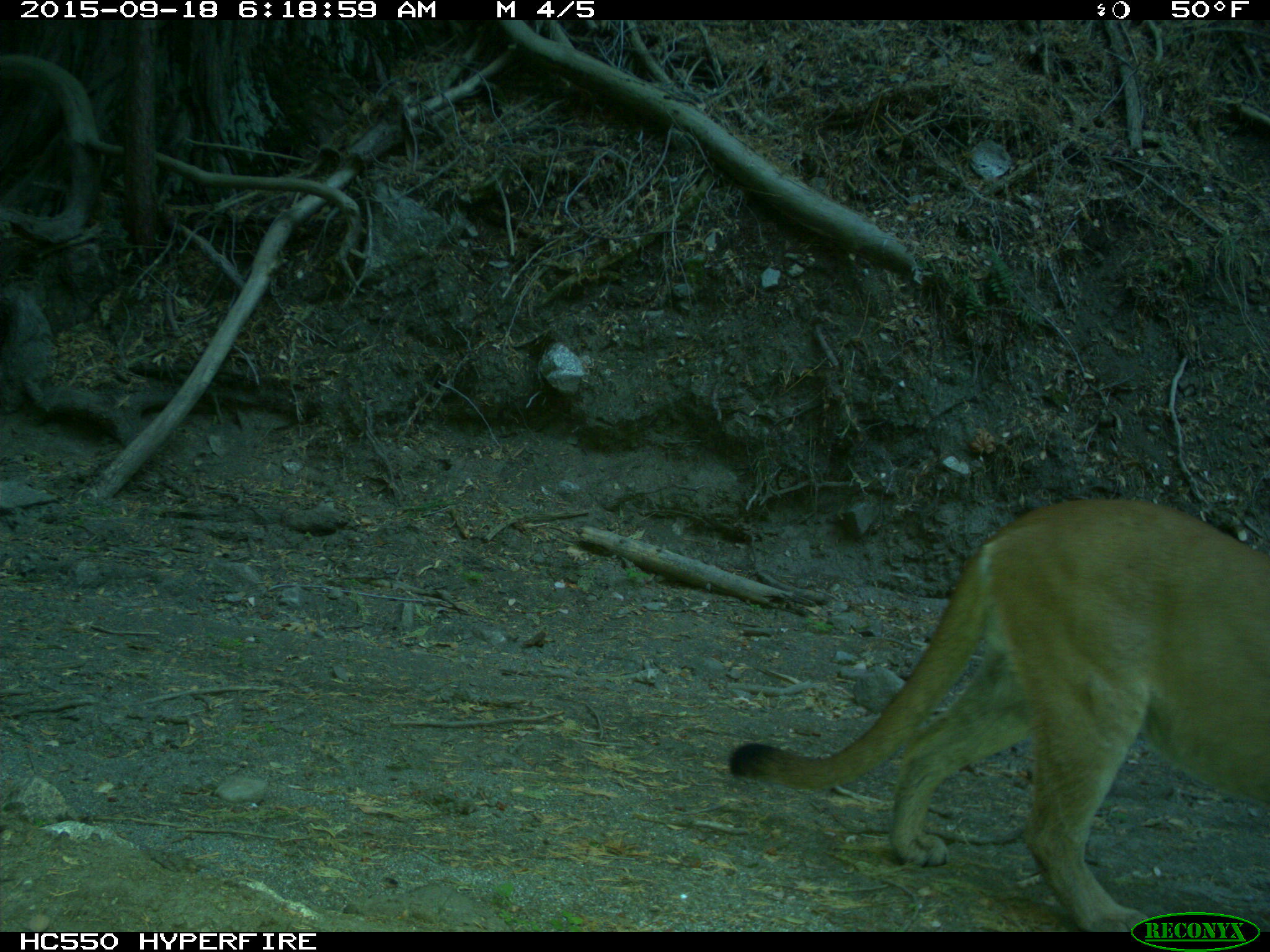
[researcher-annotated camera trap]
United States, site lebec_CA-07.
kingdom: Animalia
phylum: Chordata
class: Mammalia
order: Carnivora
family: Felidae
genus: Puma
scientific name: Puma concolor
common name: mountain lion